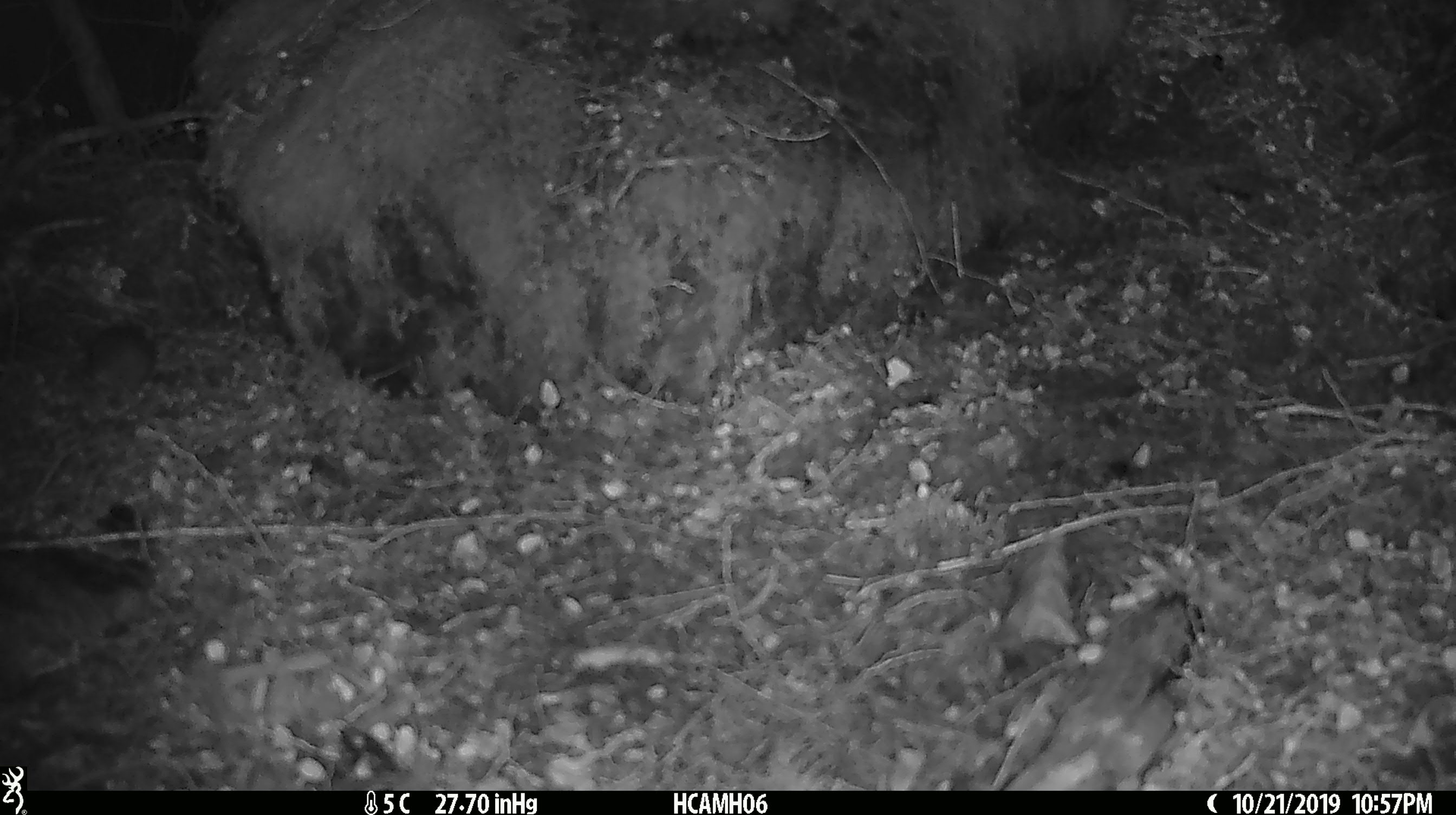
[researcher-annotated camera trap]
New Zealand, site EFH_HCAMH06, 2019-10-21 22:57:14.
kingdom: Animalia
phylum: Chordata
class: Mammalia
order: Rodentia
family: Muridae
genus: Mus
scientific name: Mus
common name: mouse